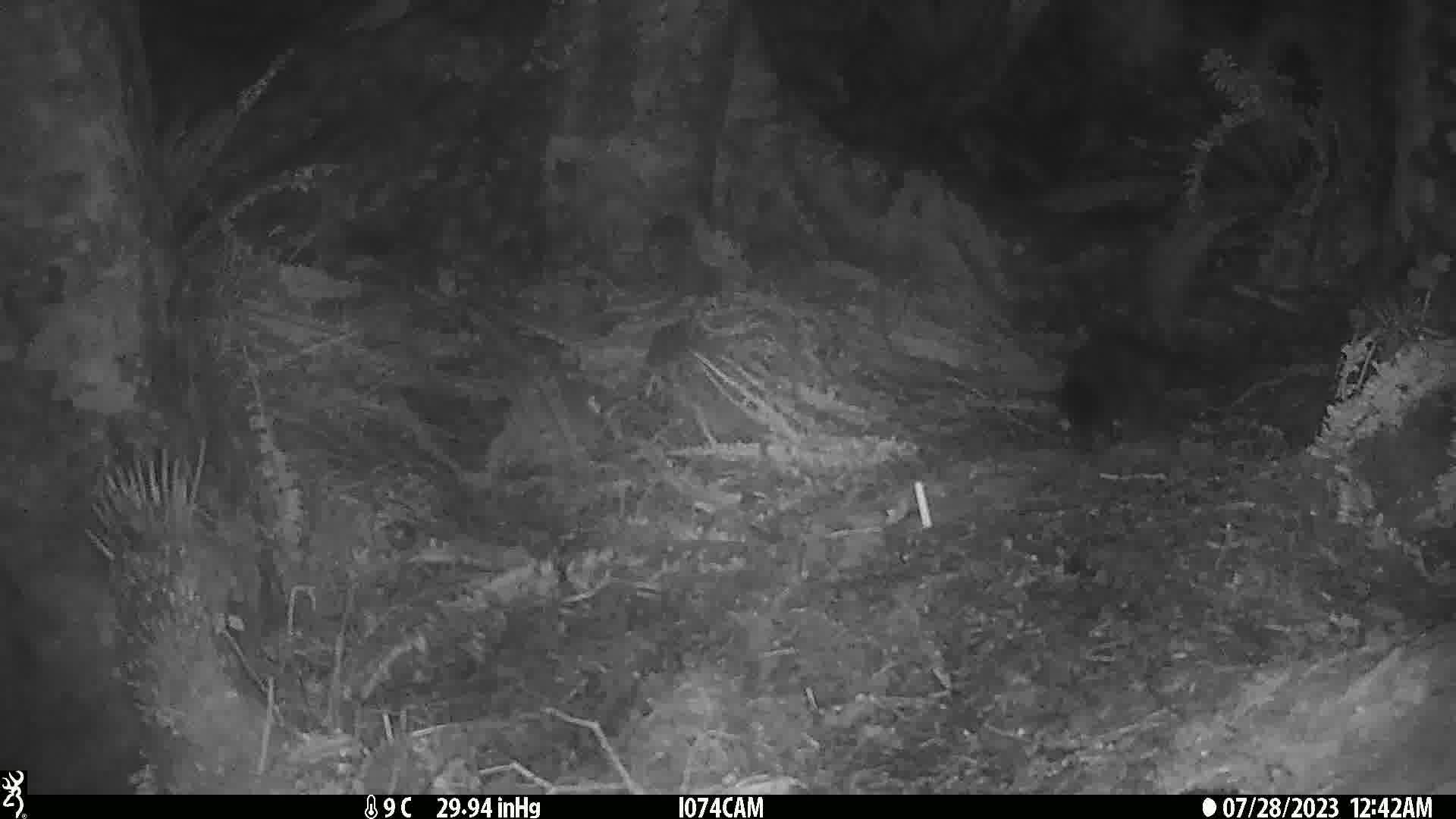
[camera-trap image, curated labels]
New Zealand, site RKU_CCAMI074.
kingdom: Animalia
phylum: Chordata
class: Mammalia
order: Diprotodontia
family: Phalangeridae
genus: Trichosurus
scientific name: Trichosurus vulpecula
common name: common brushtail possum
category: possum